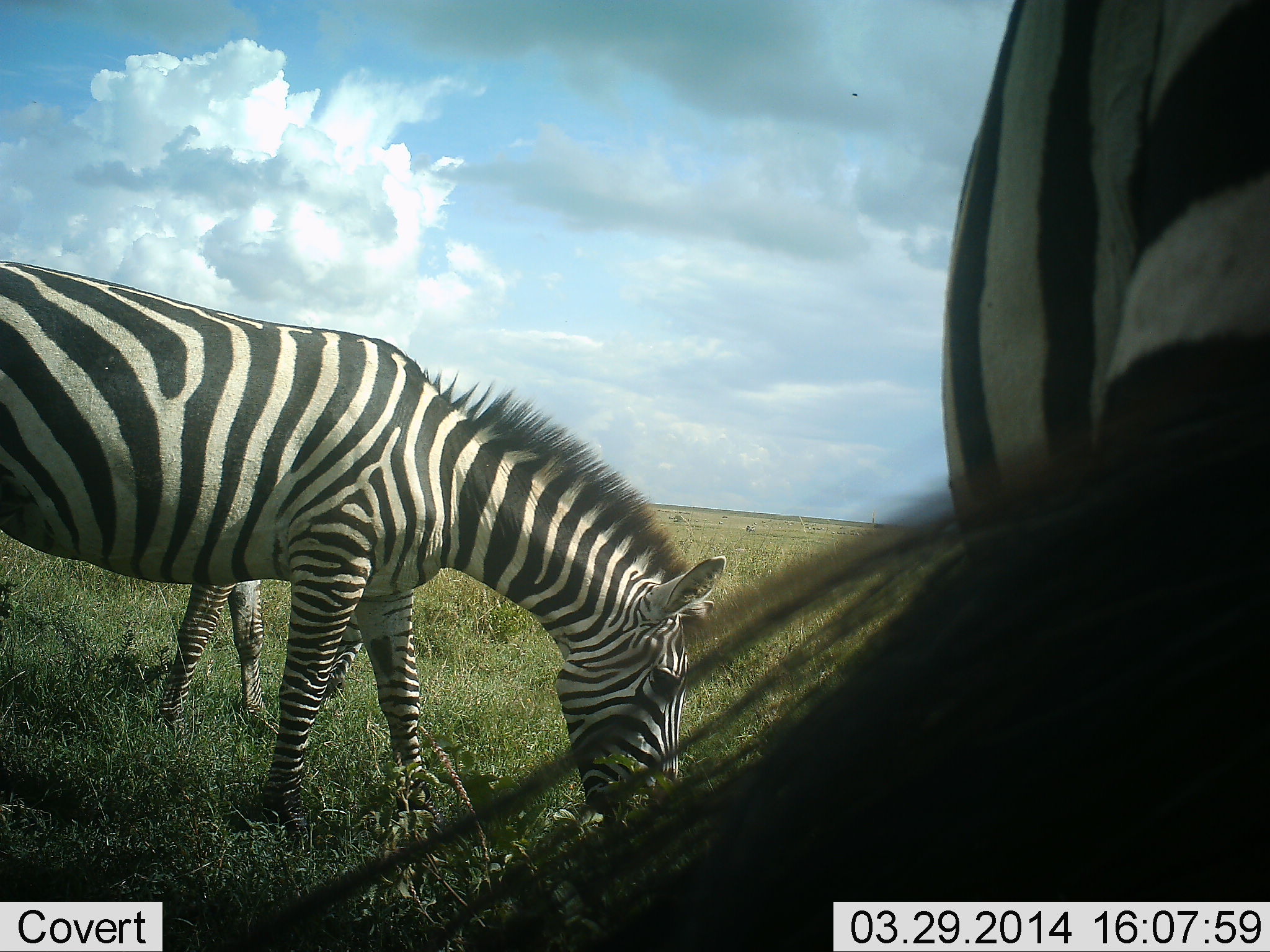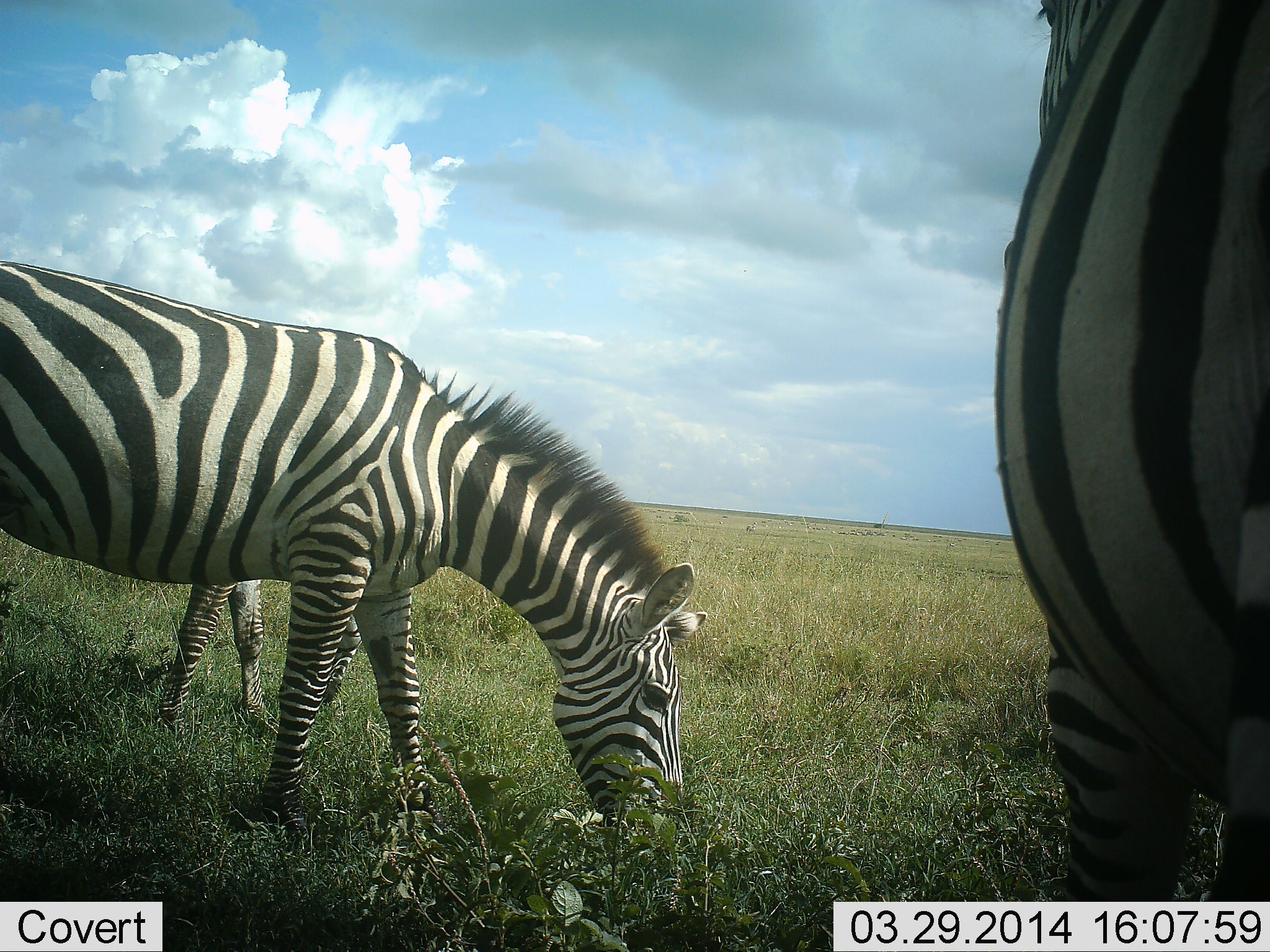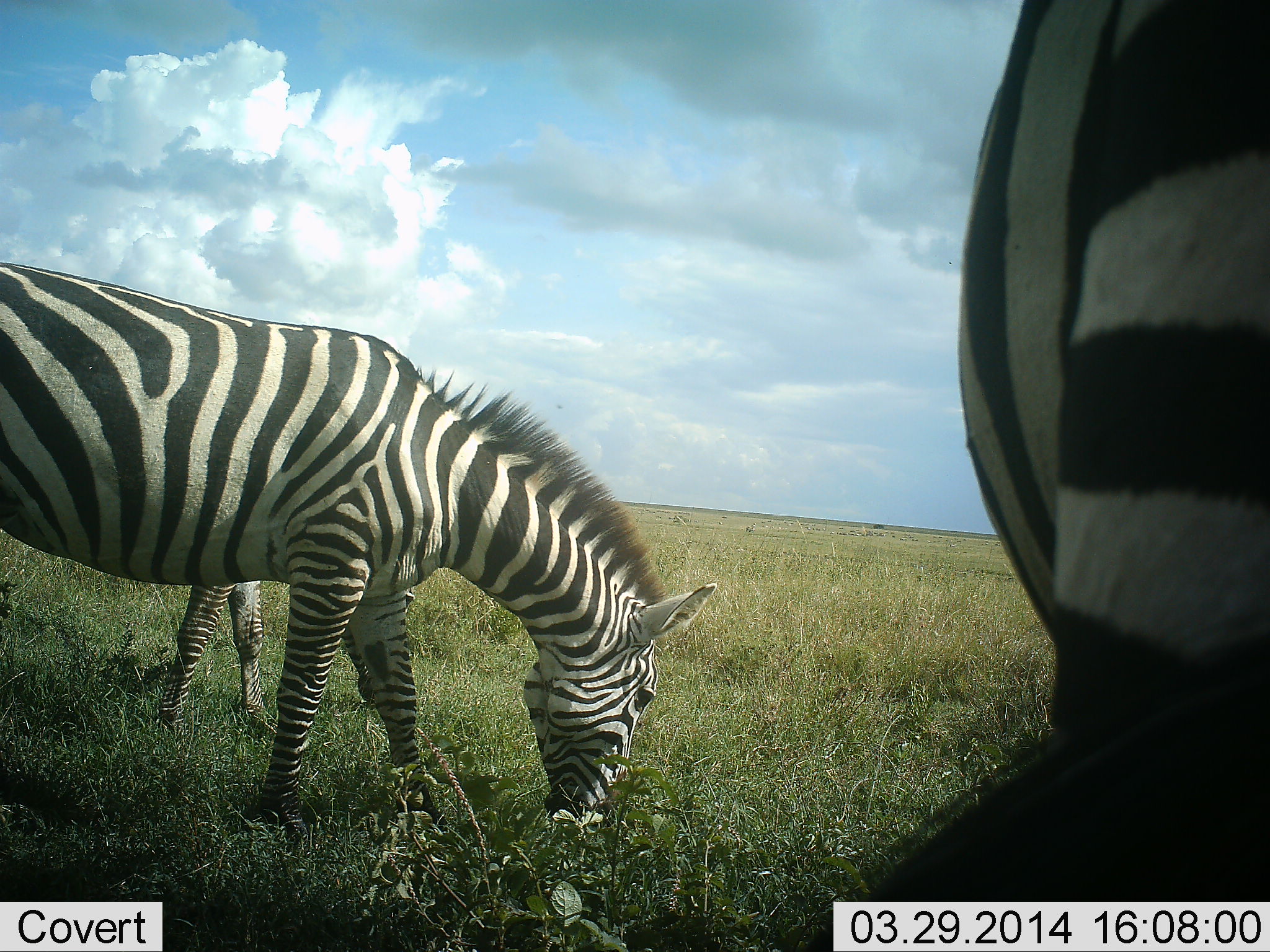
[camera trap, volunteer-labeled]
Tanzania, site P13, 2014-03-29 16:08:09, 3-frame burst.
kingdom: Animalia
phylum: Chordata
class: Mammalia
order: Perissodactyla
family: Equidae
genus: Equus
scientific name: Equus quagga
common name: plains zebra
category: zebra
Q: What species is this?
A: Zebra (plains zebra) (Equus quagga).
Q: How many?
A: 3.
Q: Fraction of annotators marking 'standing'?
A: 30%.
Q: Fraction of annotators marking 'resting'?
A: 0%.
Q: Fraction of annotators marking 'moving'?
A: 0%.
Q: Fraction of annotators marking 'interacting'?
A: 0%.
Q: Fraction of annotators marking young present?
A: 0%.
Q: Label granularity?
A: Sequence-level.